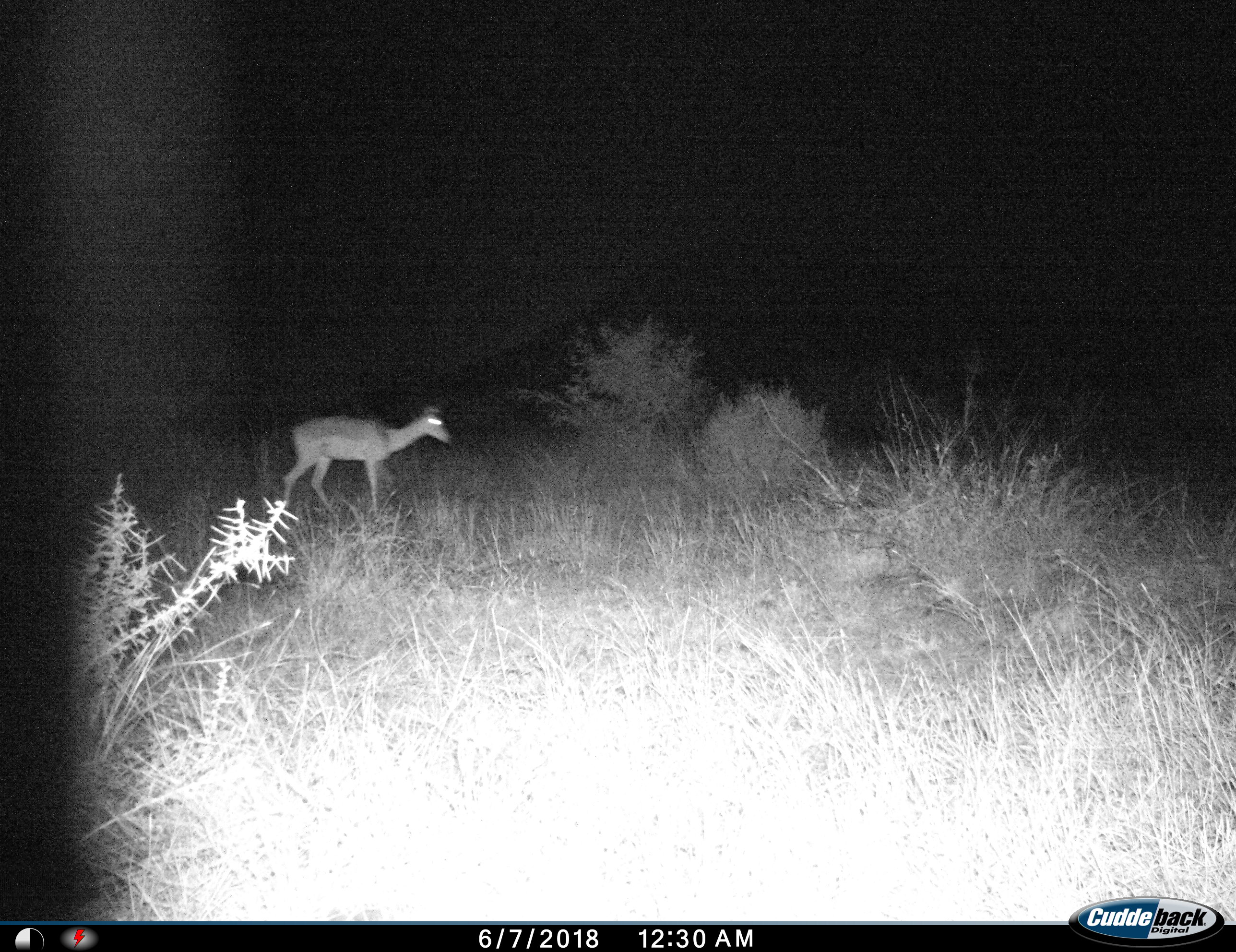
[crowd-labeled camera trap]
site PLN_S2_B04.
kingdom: Animalia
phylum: Chordata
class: Mammalia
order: Artiodactyla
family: Bovidae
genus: Aepyceros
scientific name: Aepyceros melampus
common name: impala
Impala (Aepyceros melampus), count 1. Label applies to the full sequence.